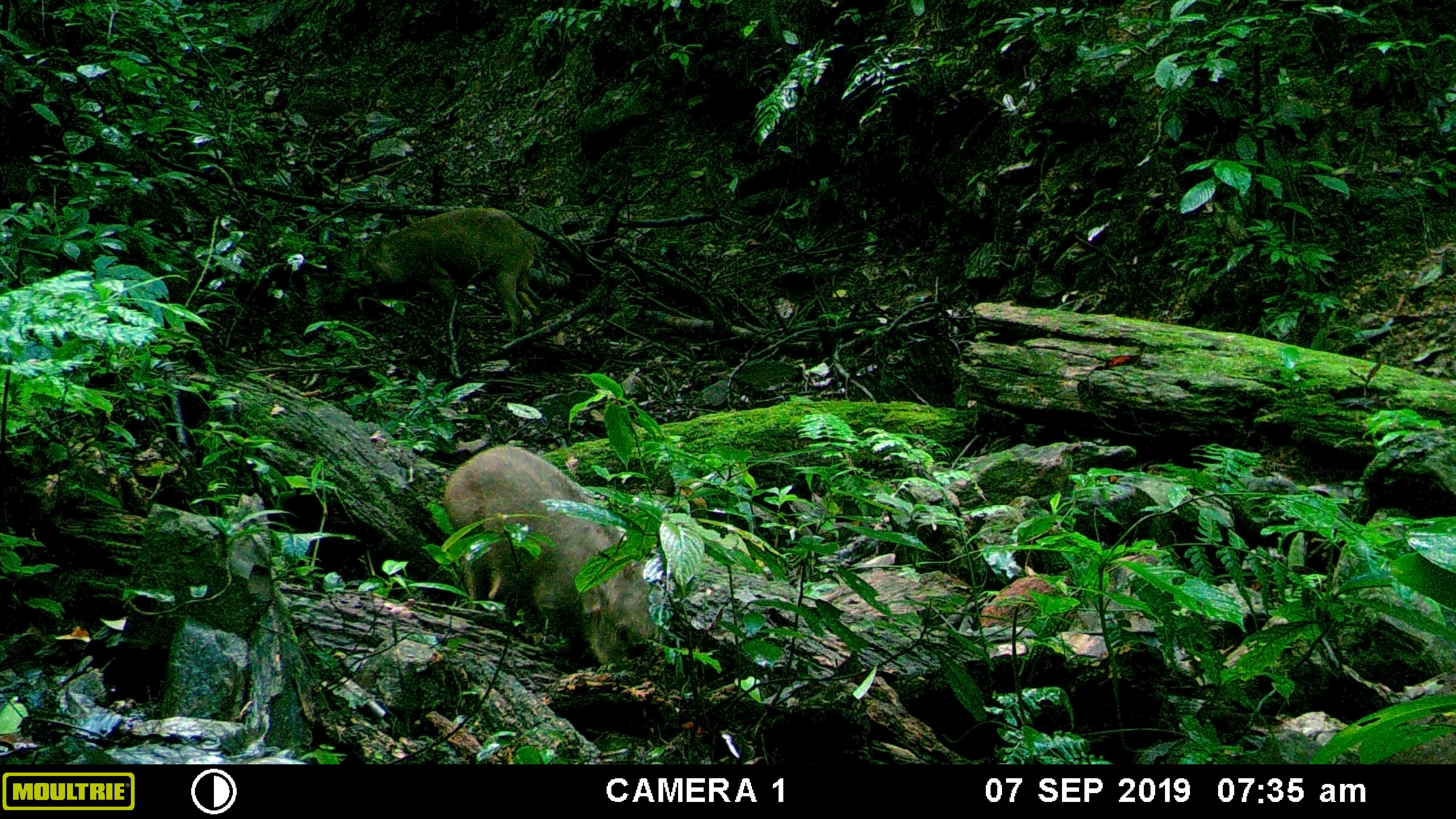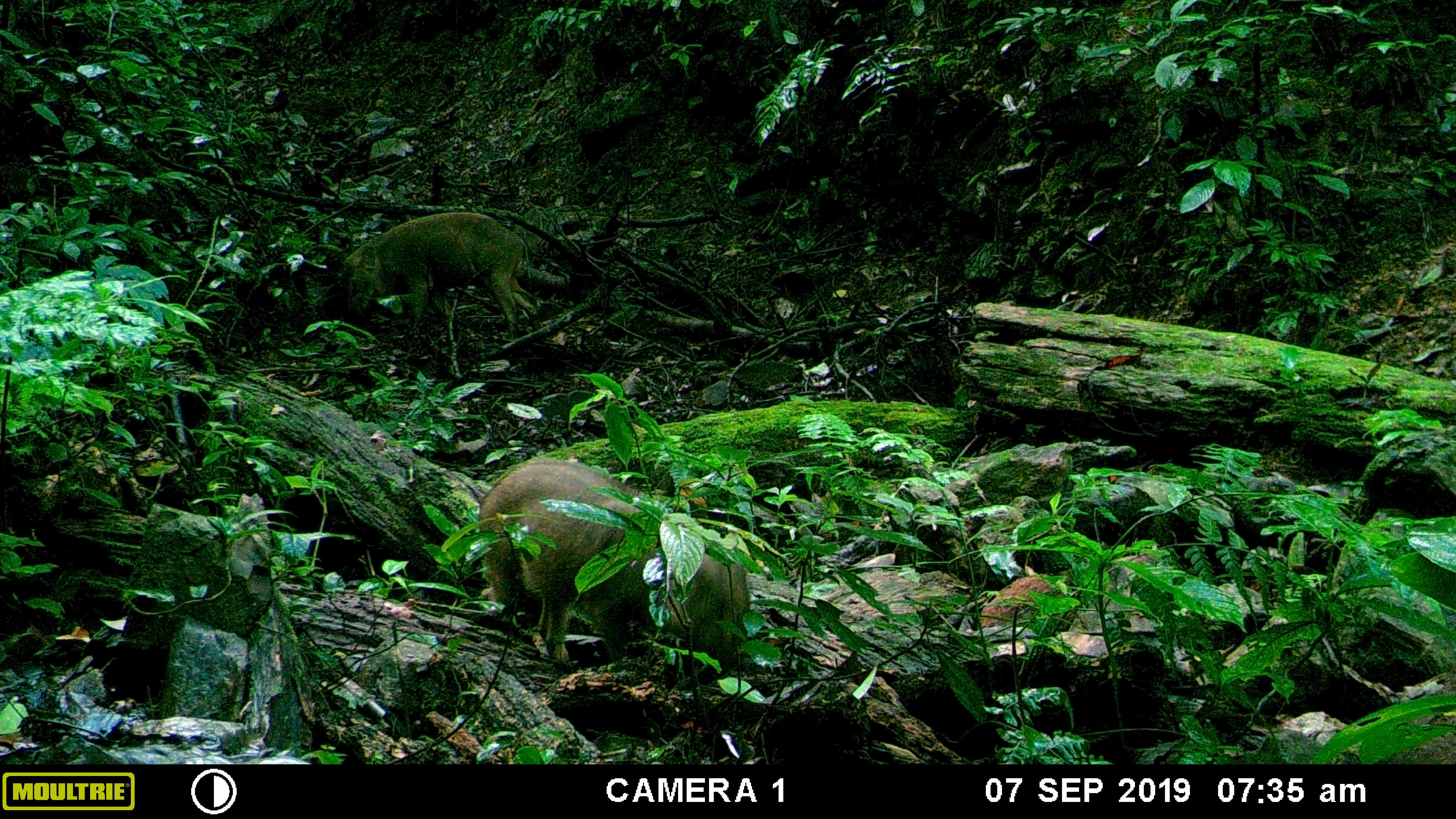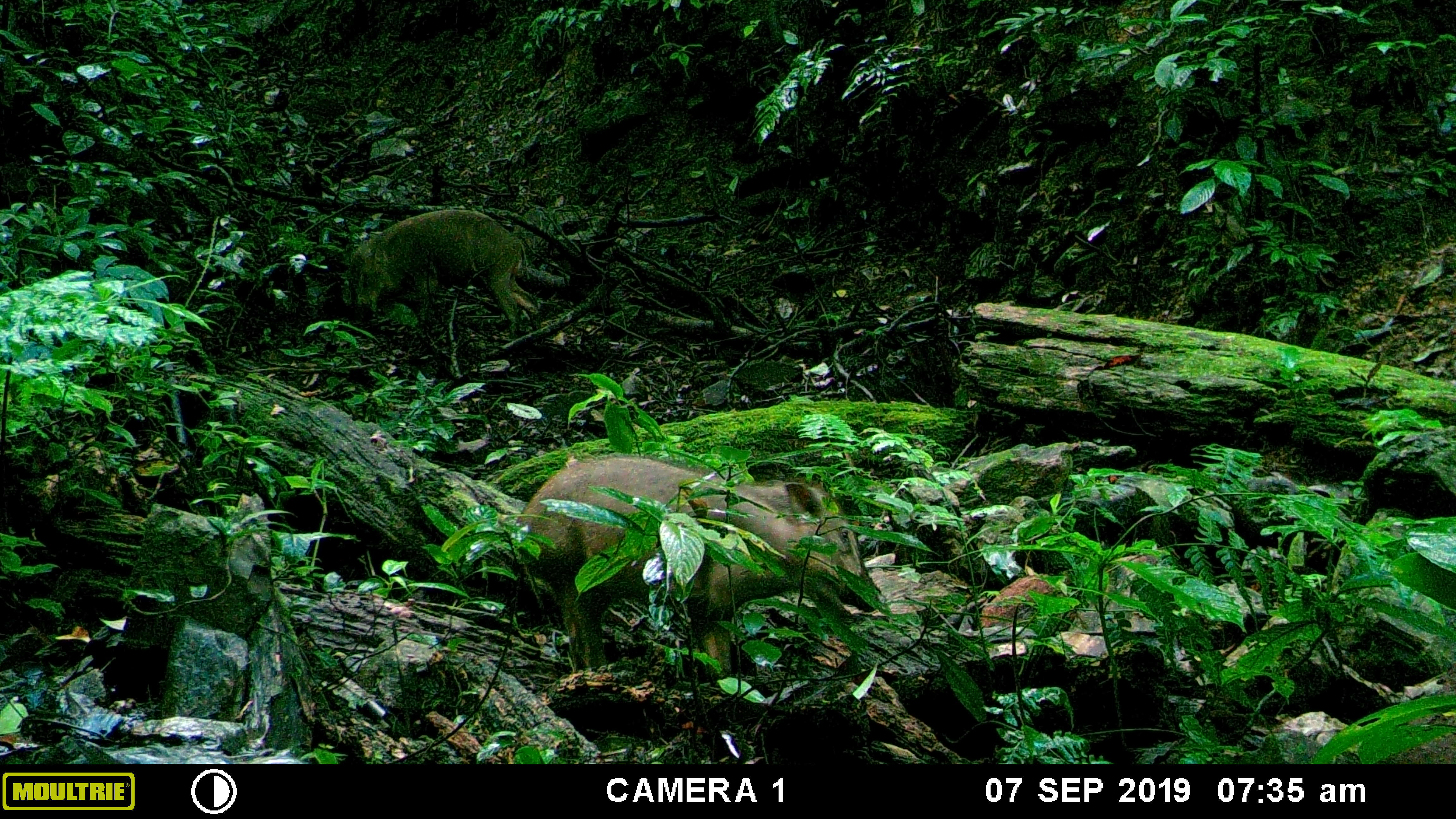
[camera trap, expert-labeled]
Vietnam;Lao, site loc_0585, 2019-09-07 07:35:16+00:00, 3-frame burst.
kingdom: Animalia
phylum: Chordata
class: Mammalia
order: Artiodactyla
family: Suidae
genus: Sus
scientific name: Sus scrofa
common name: eurasian wild pig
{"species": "eurasian wild pig (Sus scrofa)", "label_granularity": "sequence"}